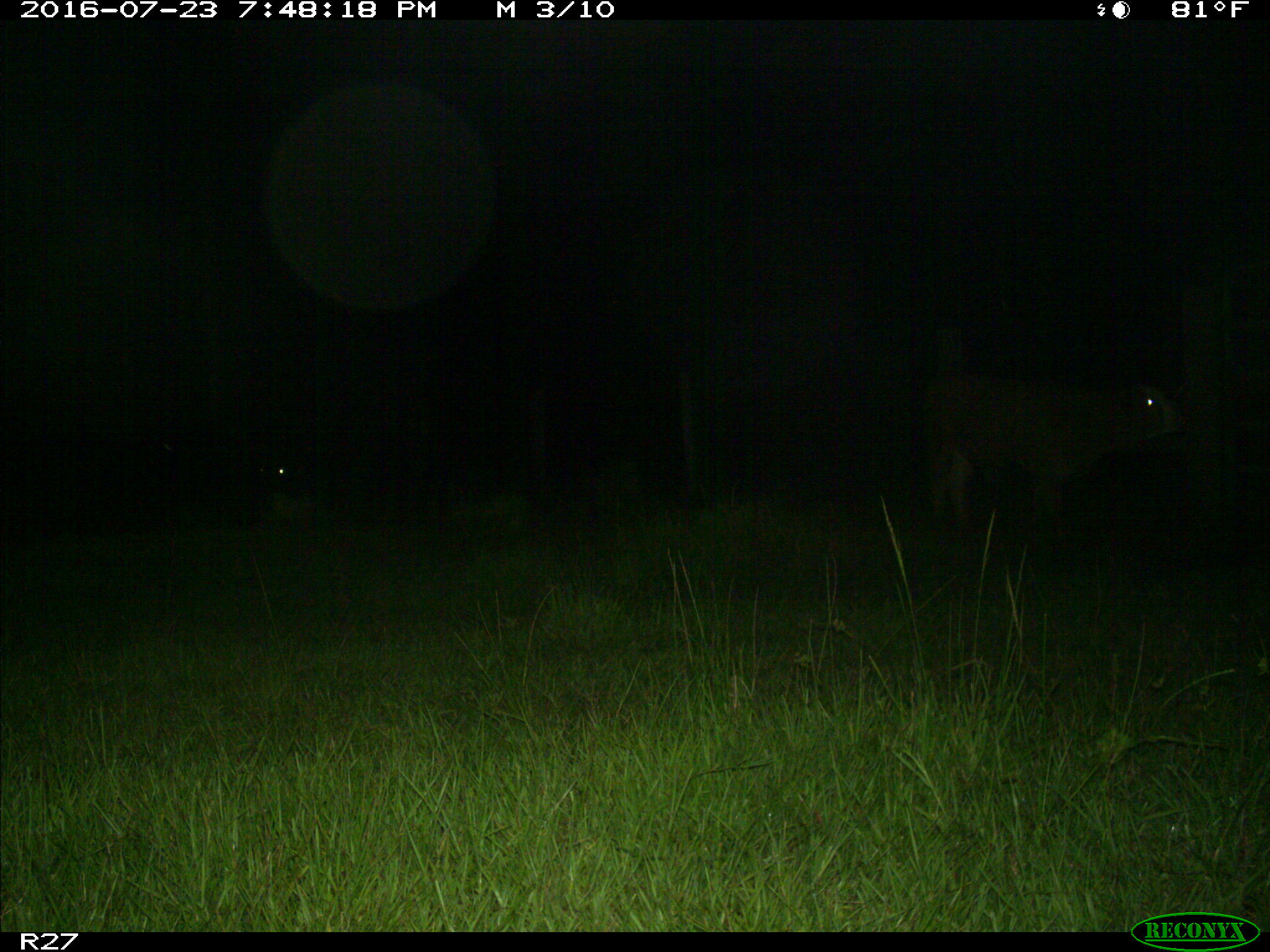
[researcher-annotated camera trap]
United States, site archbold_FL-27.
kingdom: Animalia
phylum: Chordata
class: Mammalia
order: Artiodactyla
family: Bovidae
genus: Bos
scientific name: Bos taurus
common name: domestic cow